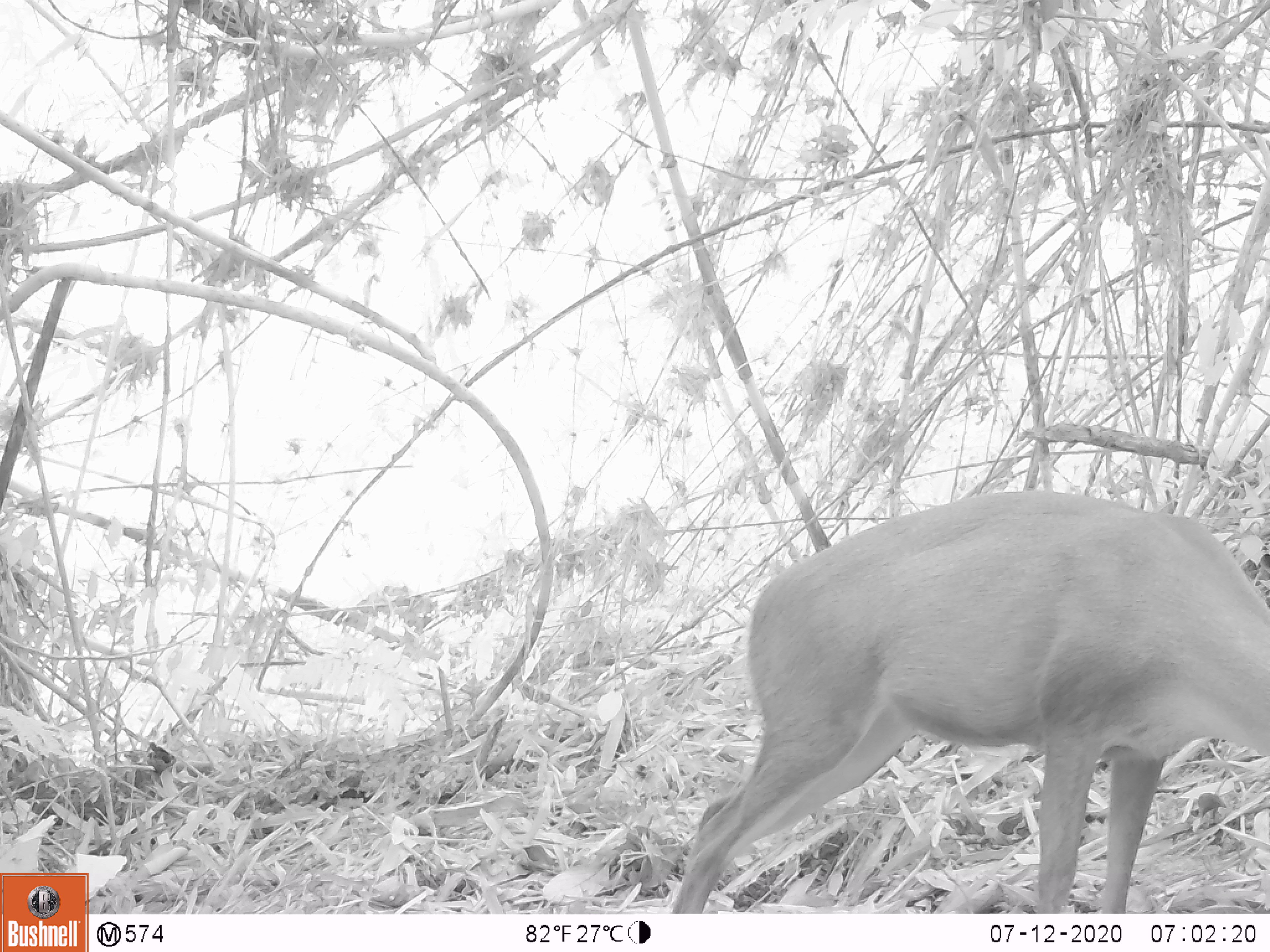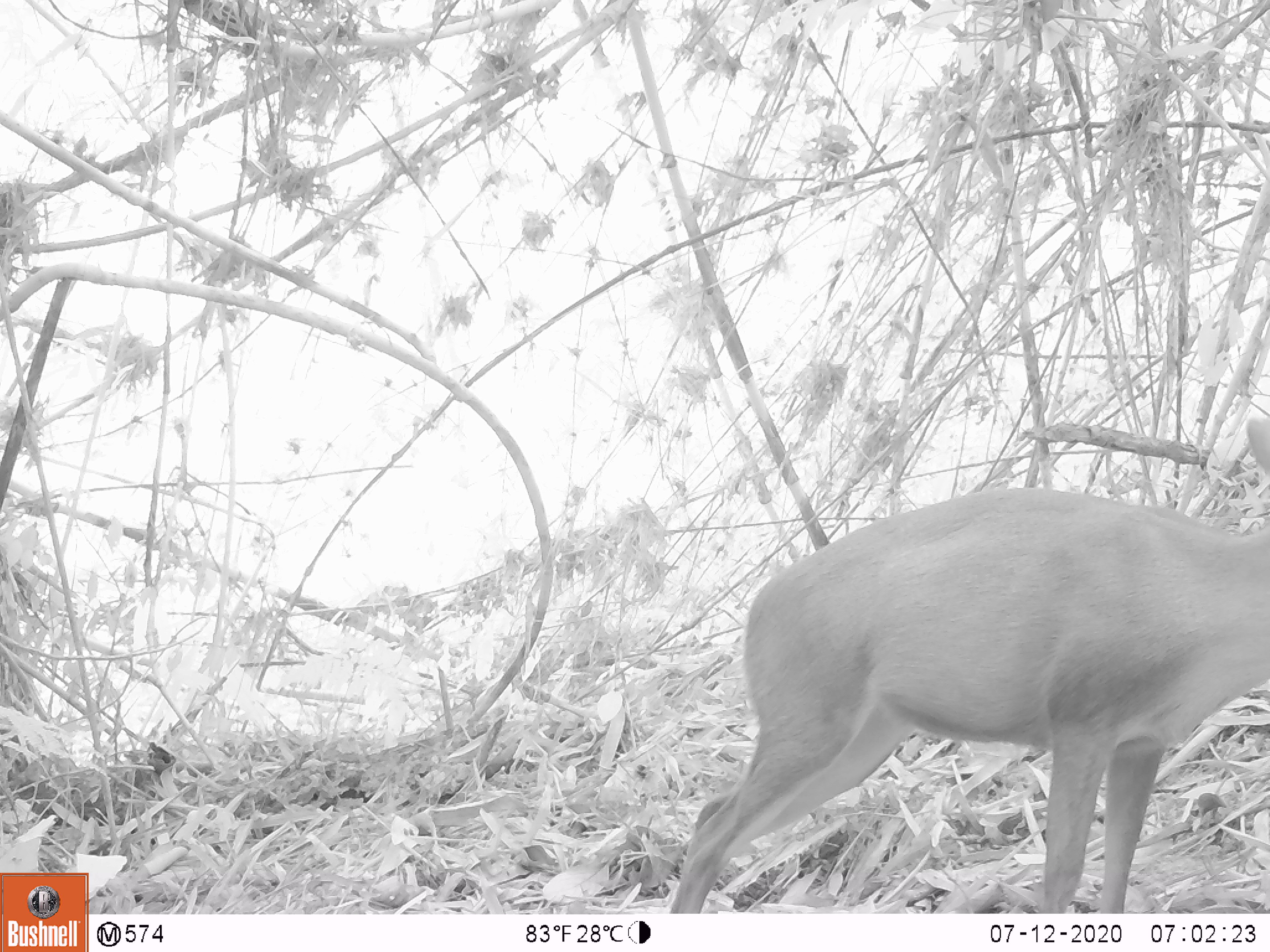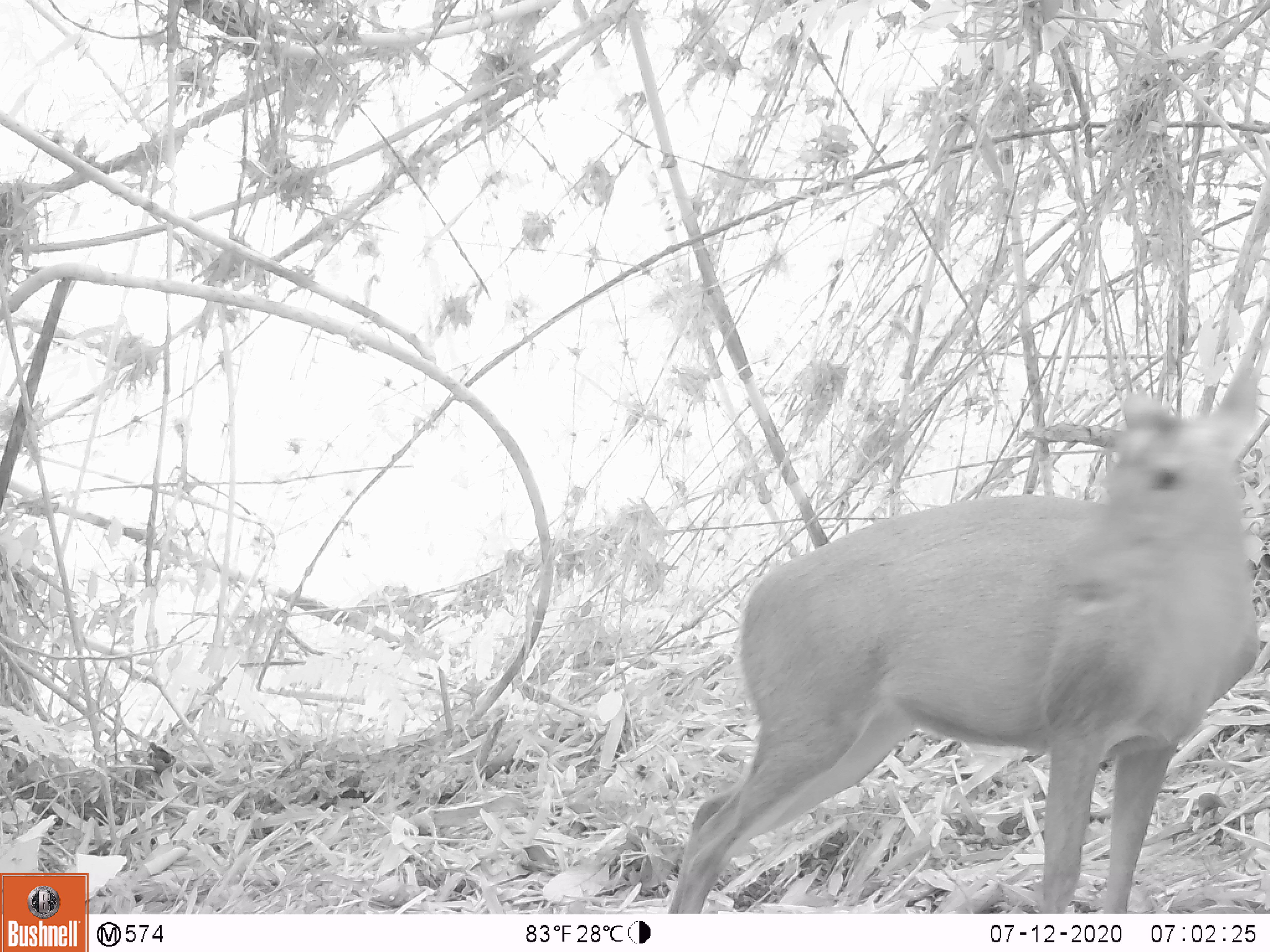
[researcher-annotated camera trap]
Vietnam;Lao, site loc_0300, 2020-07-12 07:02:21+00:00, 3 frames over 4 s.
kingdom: Animalia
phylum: Chordata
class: Mammalia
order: Artiodactyla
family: Cervidae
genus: Muntiacus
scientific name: Muntiacus rooseveltorum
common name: roosevelt's muntjac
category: roosevelts muntjac group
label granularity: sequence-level